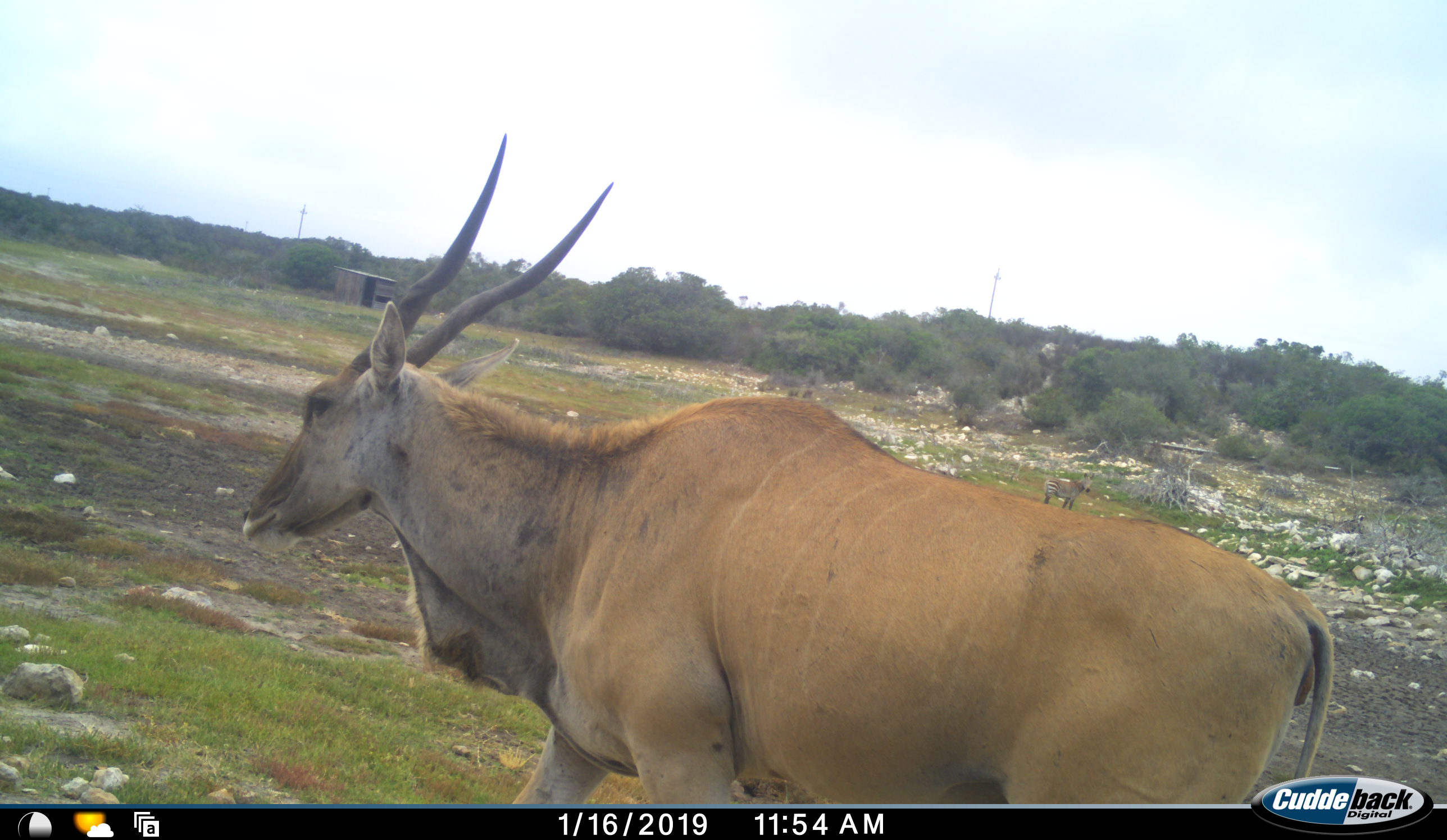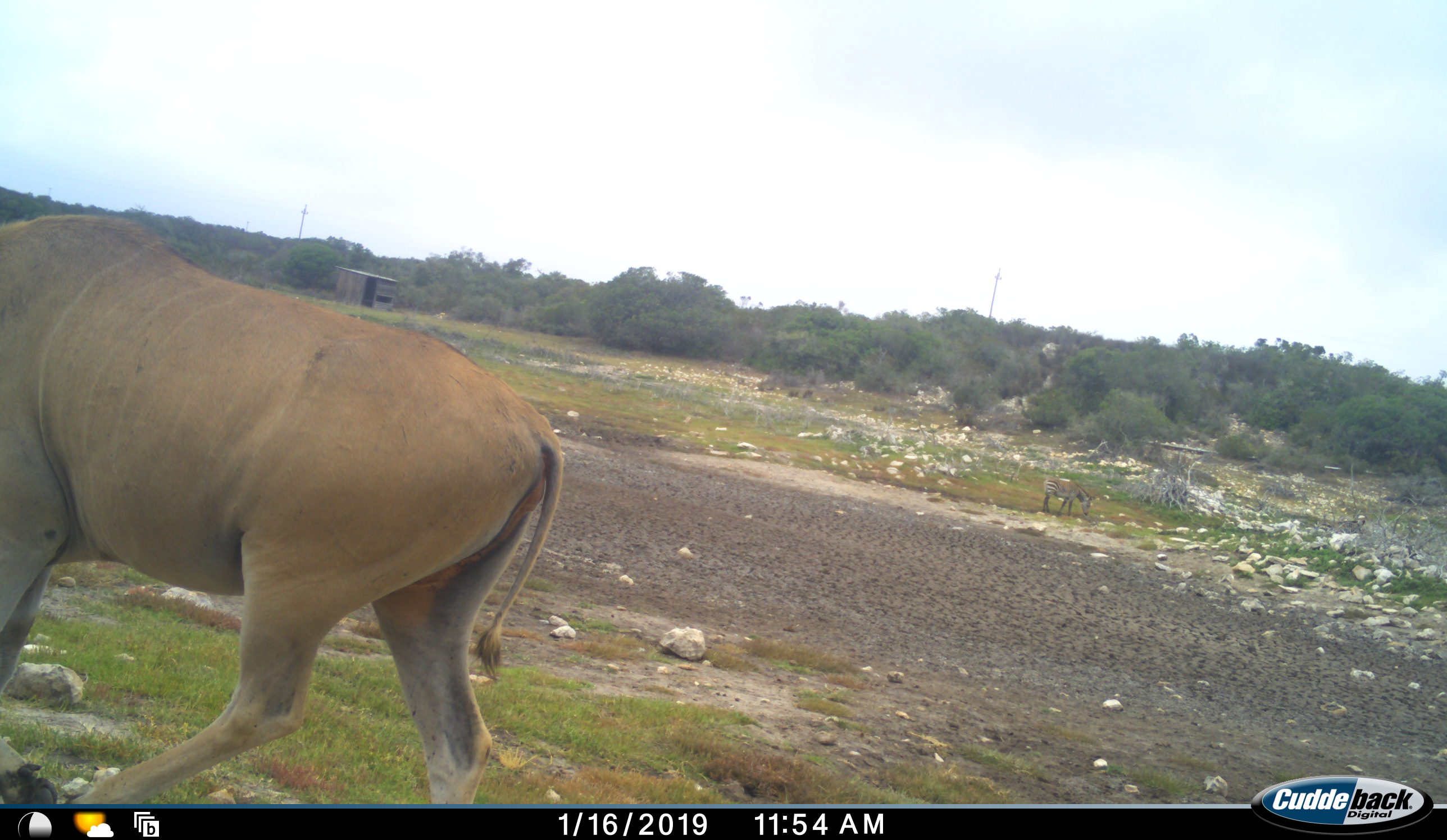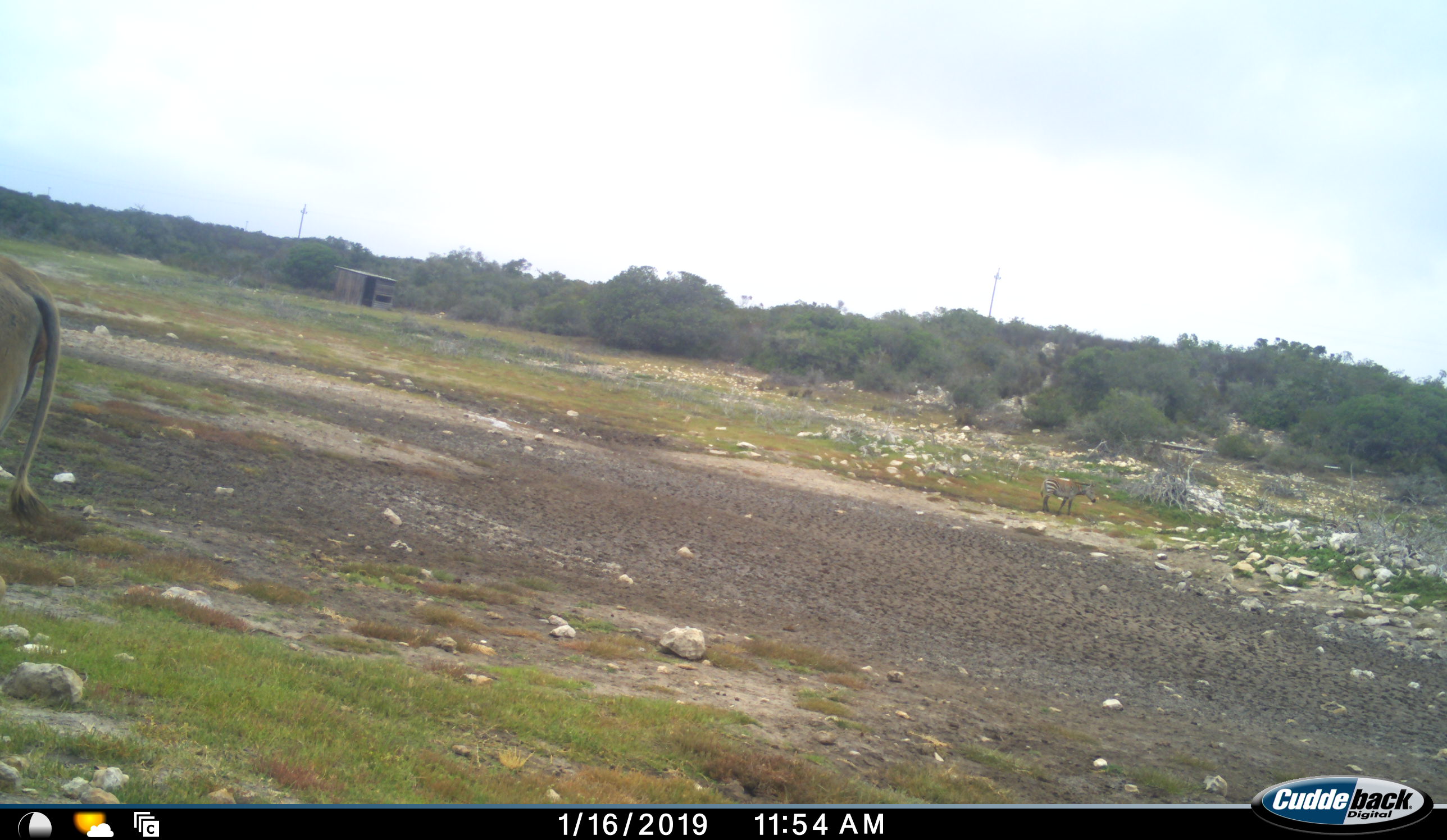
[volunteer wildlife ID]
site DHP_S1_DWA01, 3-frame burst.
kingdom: Animalia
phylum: Chordata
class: Mammalia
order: Artiodactyla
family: Bovidae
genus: Tragelaphus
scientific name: Tragelaphus oryx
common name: eland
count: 1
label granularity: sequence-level